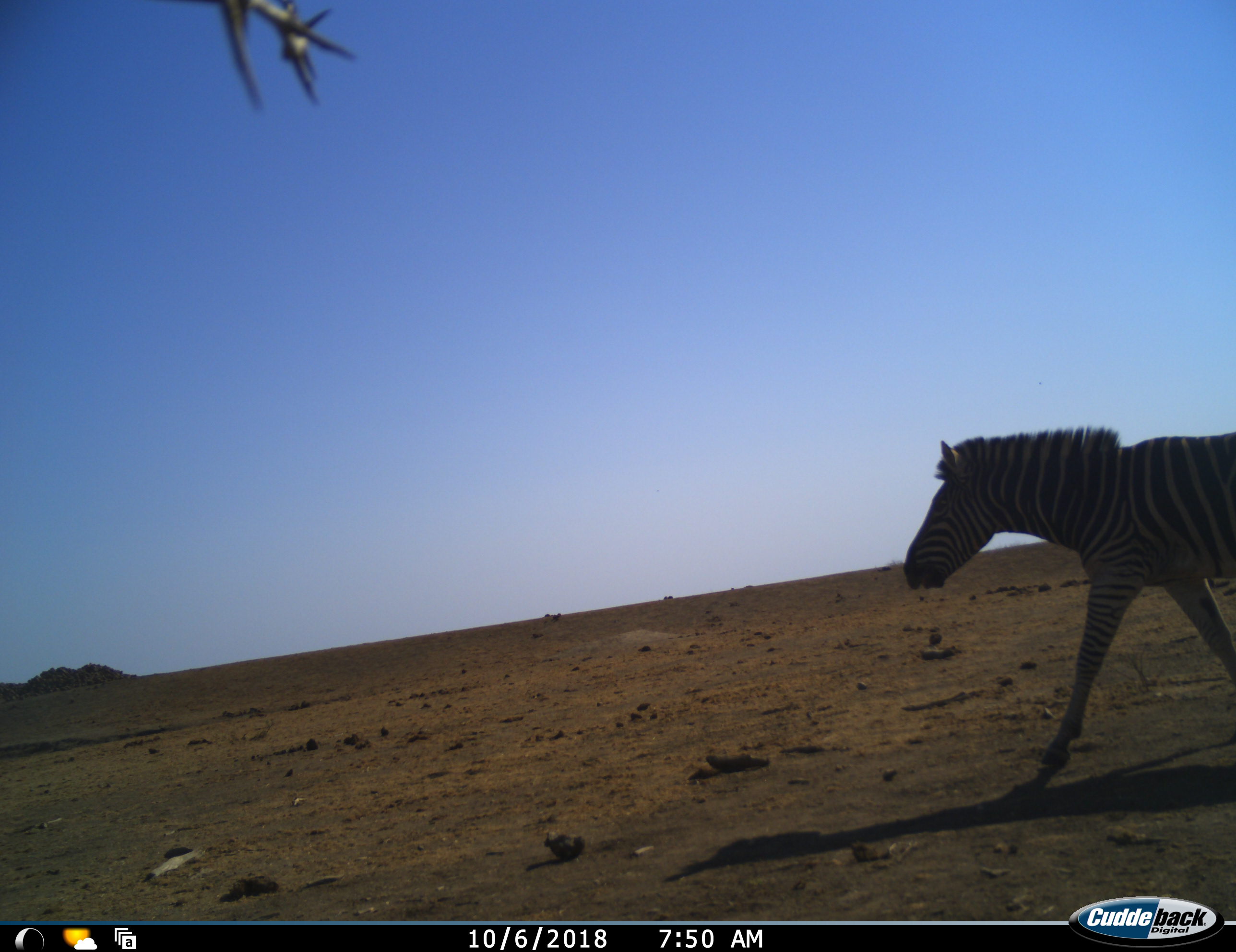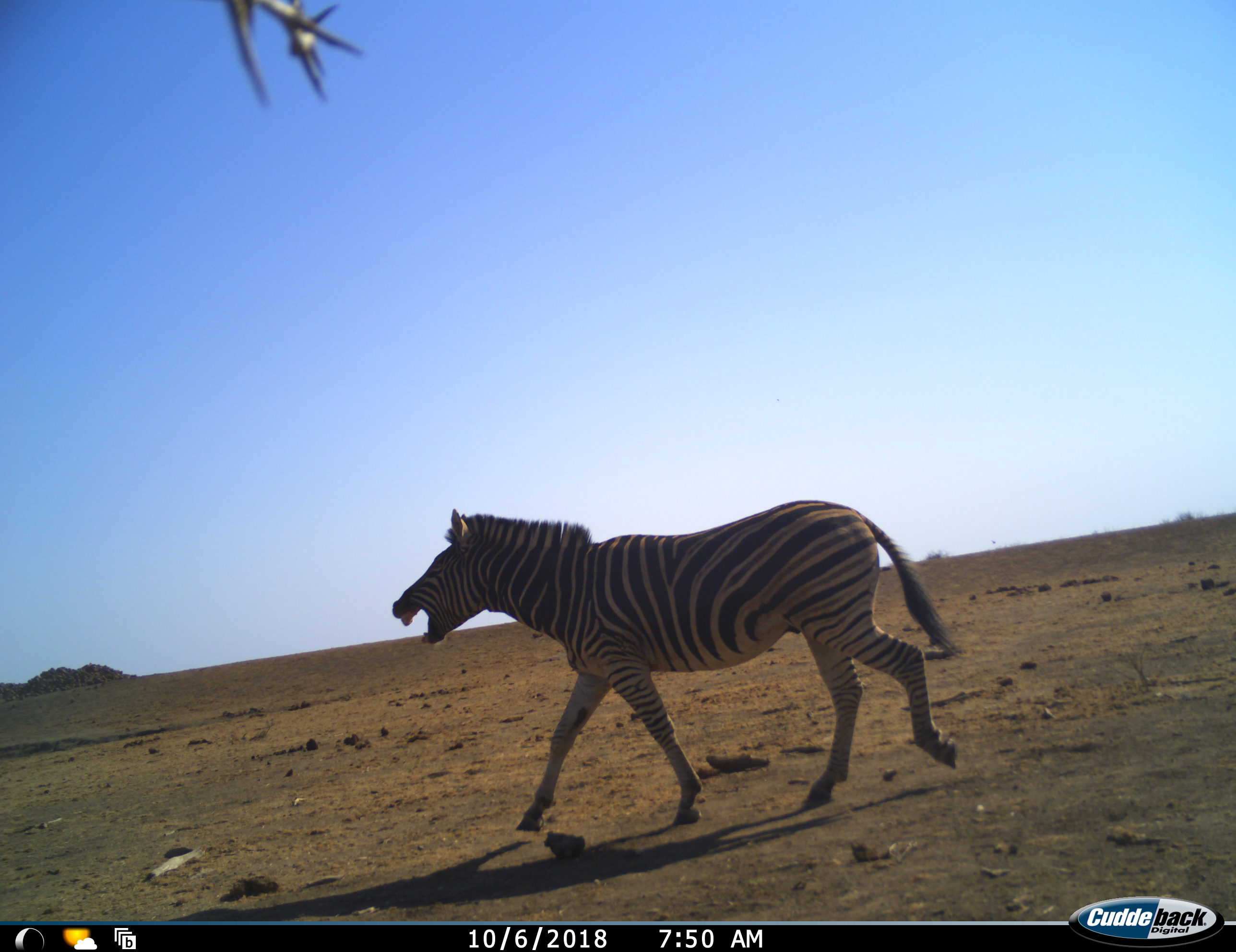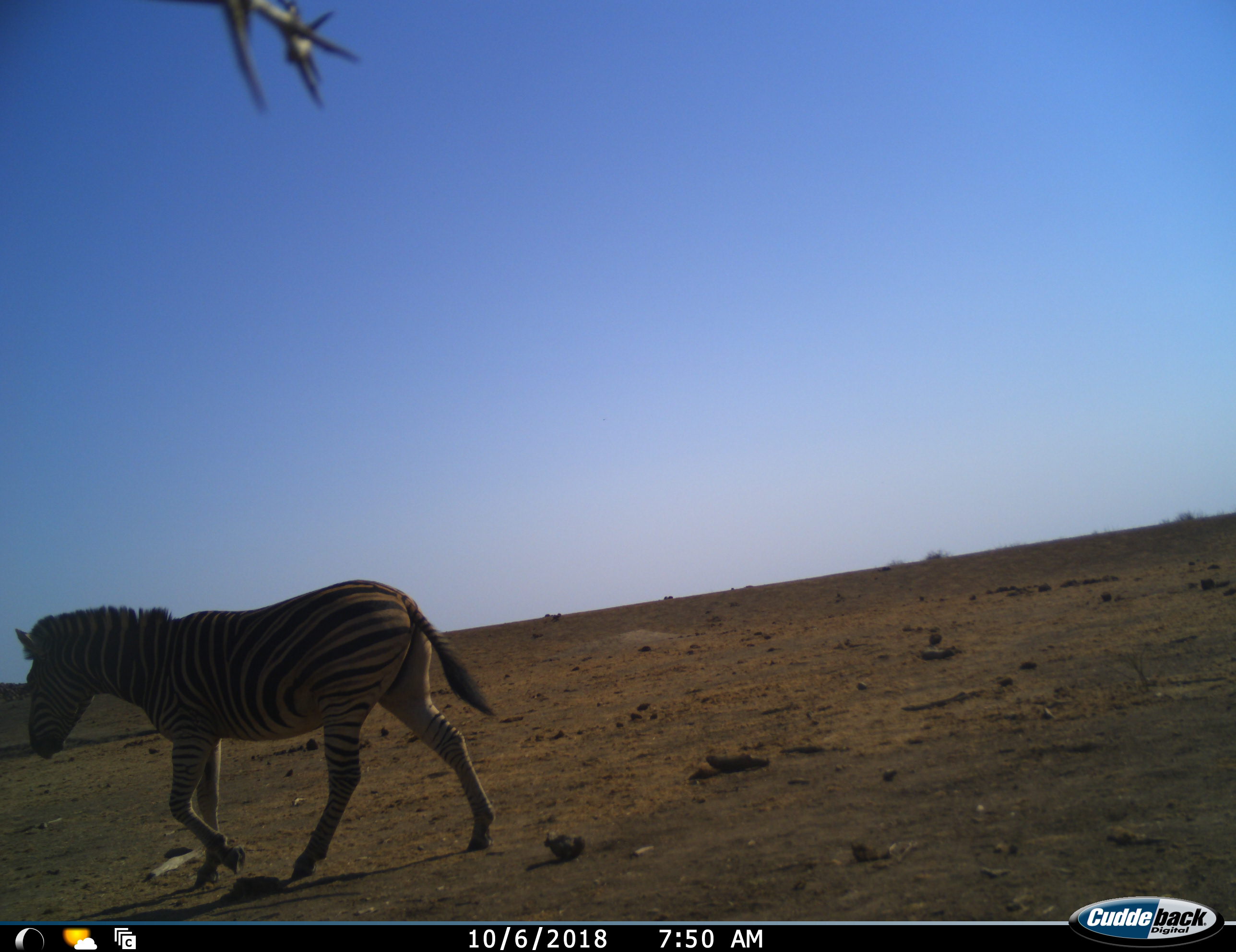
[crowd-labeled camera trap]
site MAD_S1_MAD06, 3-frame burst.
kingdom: Animalia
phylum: Chordata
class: Mammalia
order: Perissodactyla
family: Equidae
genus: Equus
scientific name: Equus quagga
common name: plains zebra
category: zebraplains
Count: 1.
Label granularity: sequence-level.